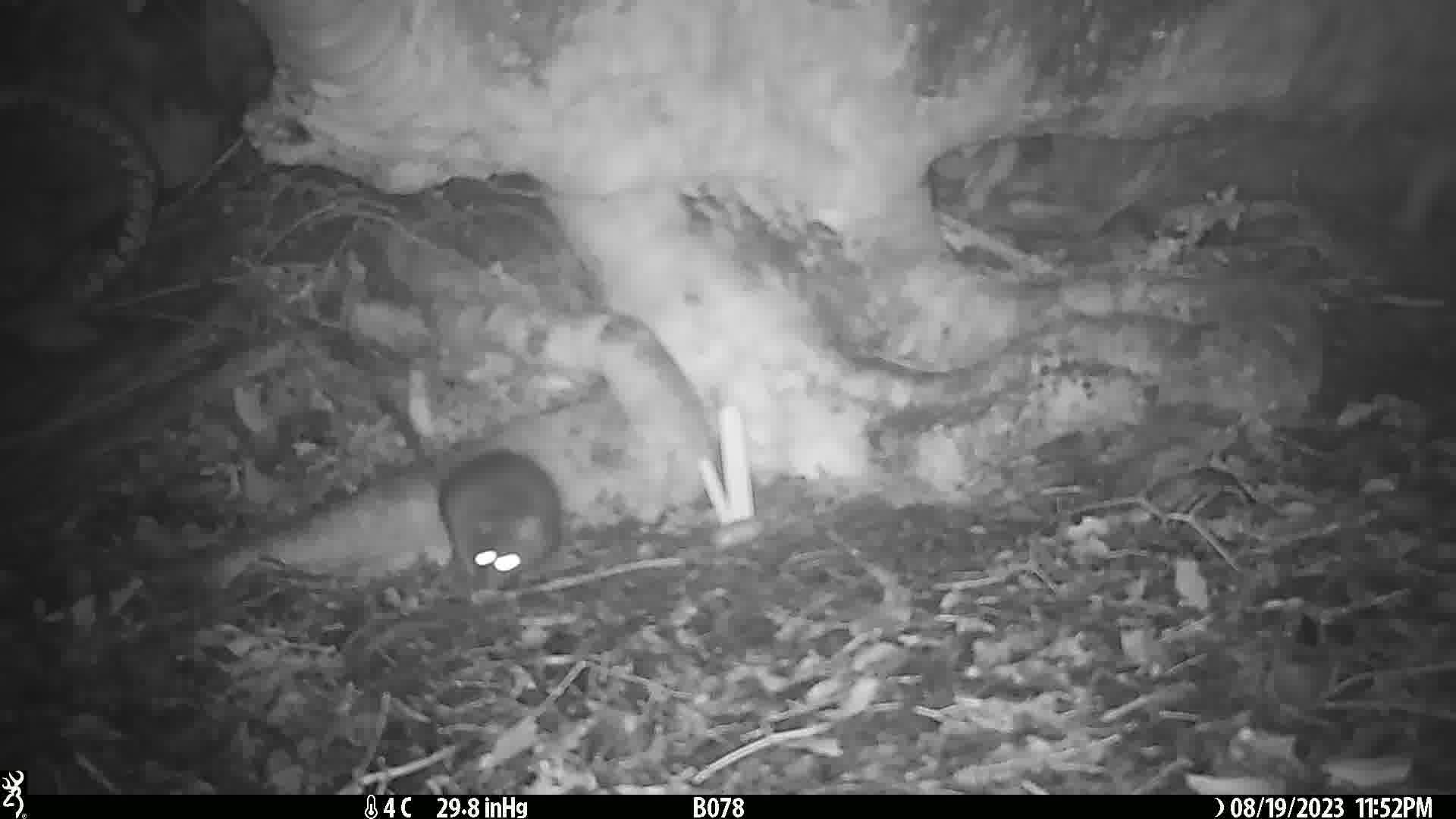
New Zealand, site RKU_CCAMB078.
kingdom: Animalia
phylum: Chordata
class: Mammalia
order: Rodentia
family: Muridae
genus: Rattus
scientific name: Rattus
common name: rat